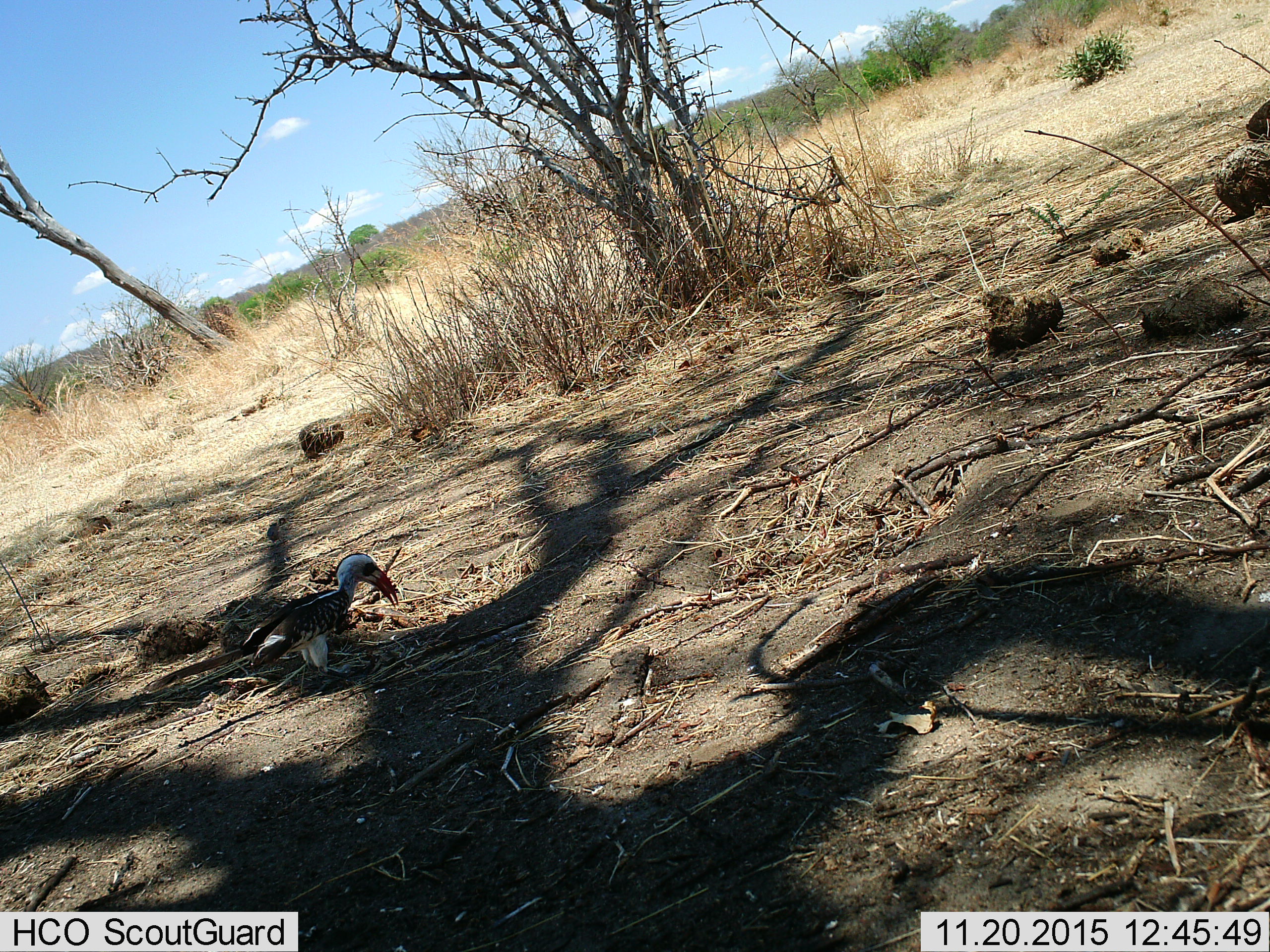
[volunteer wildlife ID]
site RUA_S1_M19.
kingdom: Animalia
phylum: Chordata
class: Aves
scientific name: Aves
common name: bird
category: birdother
Birdother (bird) (Aves), count 1. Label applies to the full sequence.